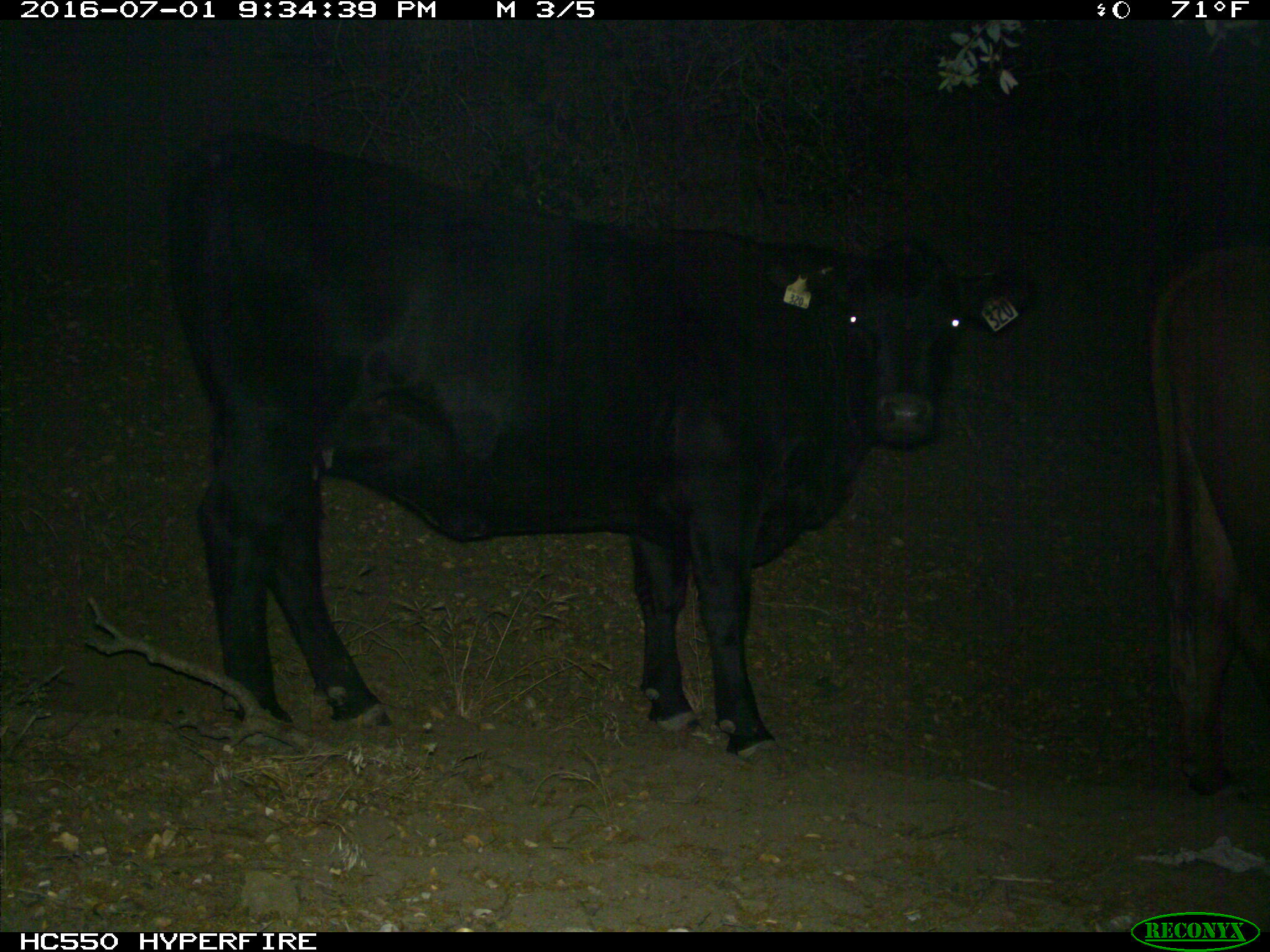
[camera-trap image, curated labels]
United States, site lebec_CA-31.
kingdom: Animalia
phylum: Chordata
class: Mammalia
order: Artiodactyla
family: Bovidae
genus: Bos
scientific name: Bos taurus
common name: domestic cow